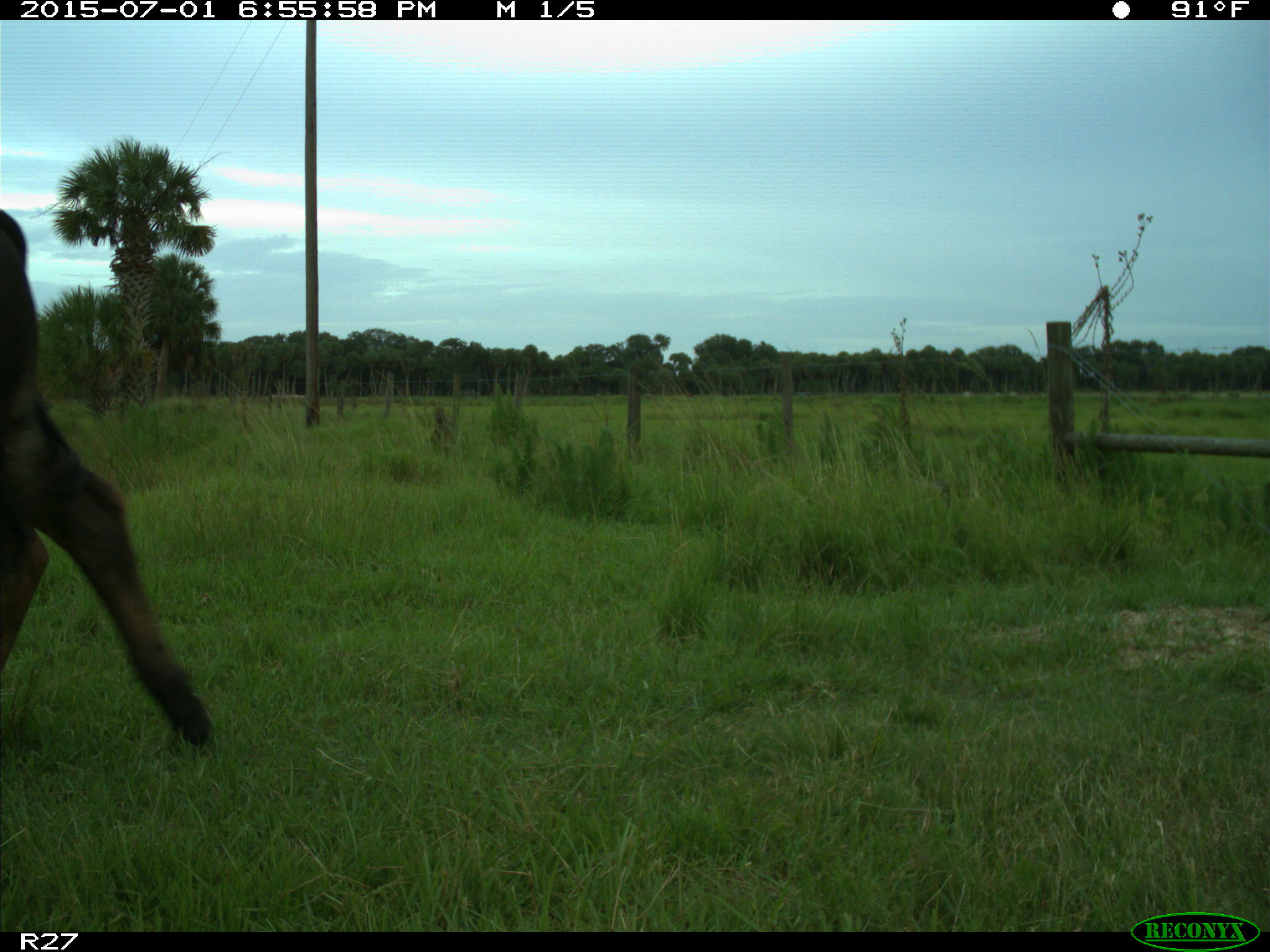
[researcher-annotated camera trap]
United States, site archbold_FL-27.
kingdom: Animalia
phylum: Chordata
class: Mammalia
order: Artiodactyla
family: Bovidae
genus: Bos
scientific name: Bos taurus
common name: domestic cow